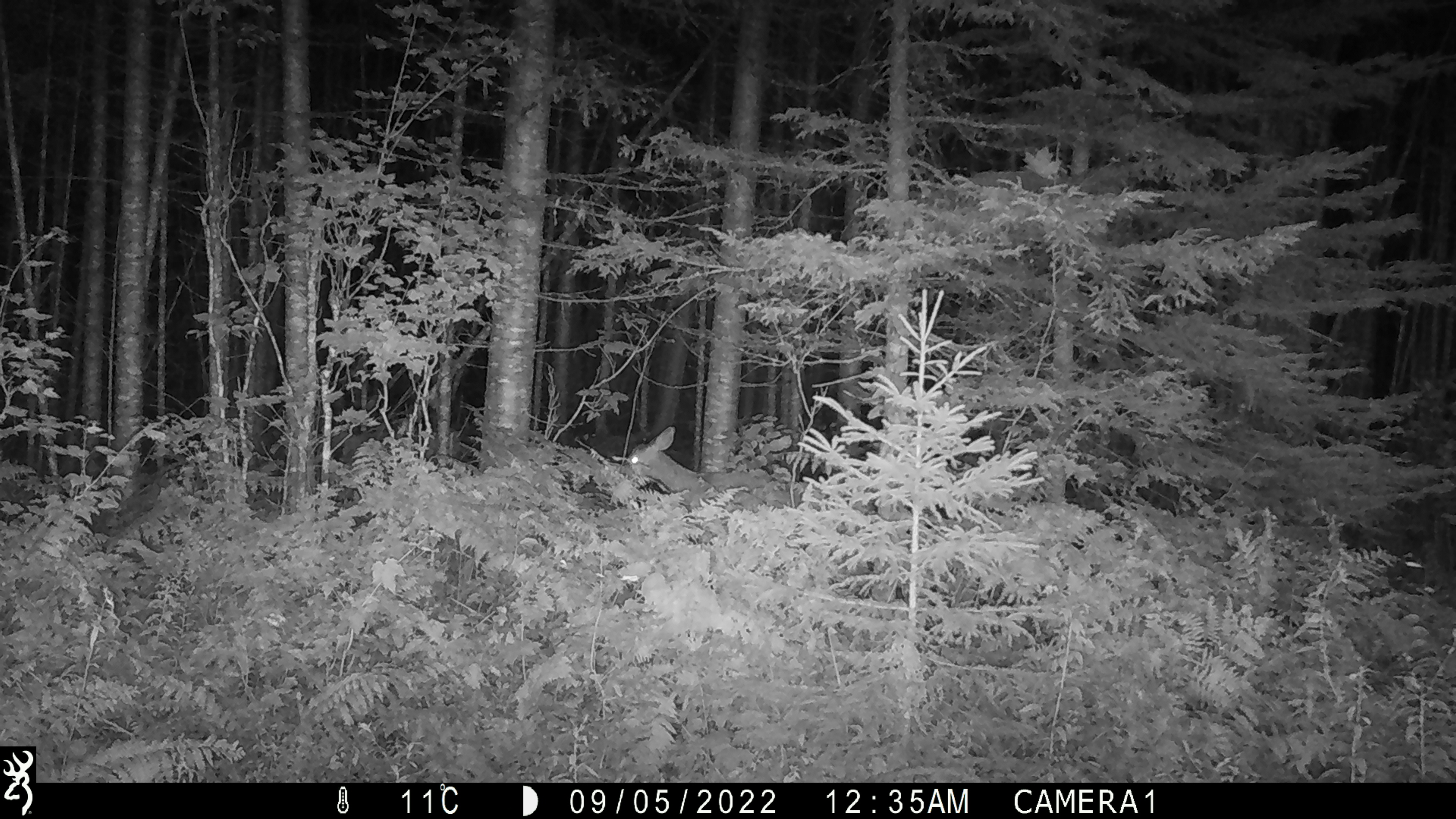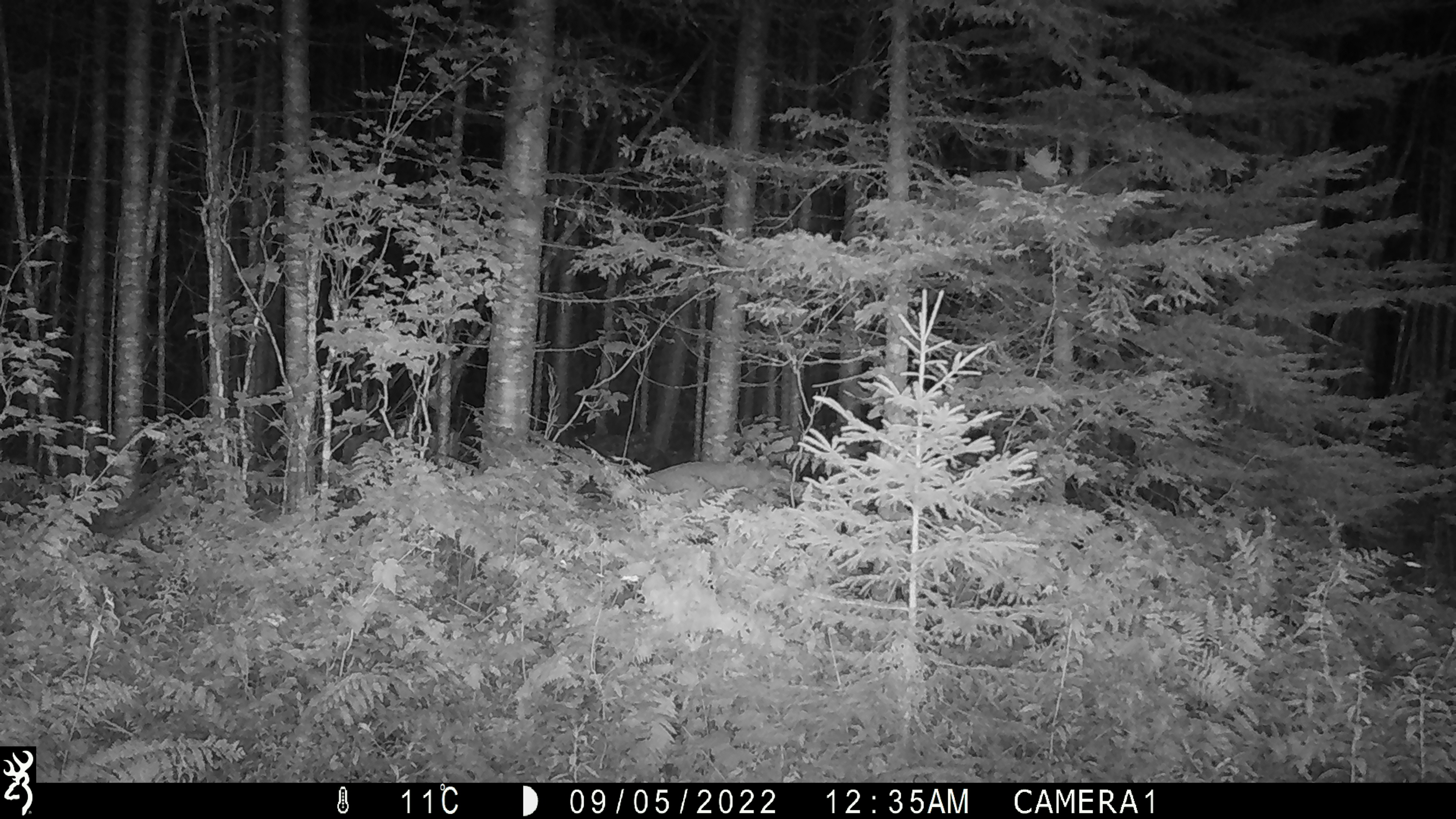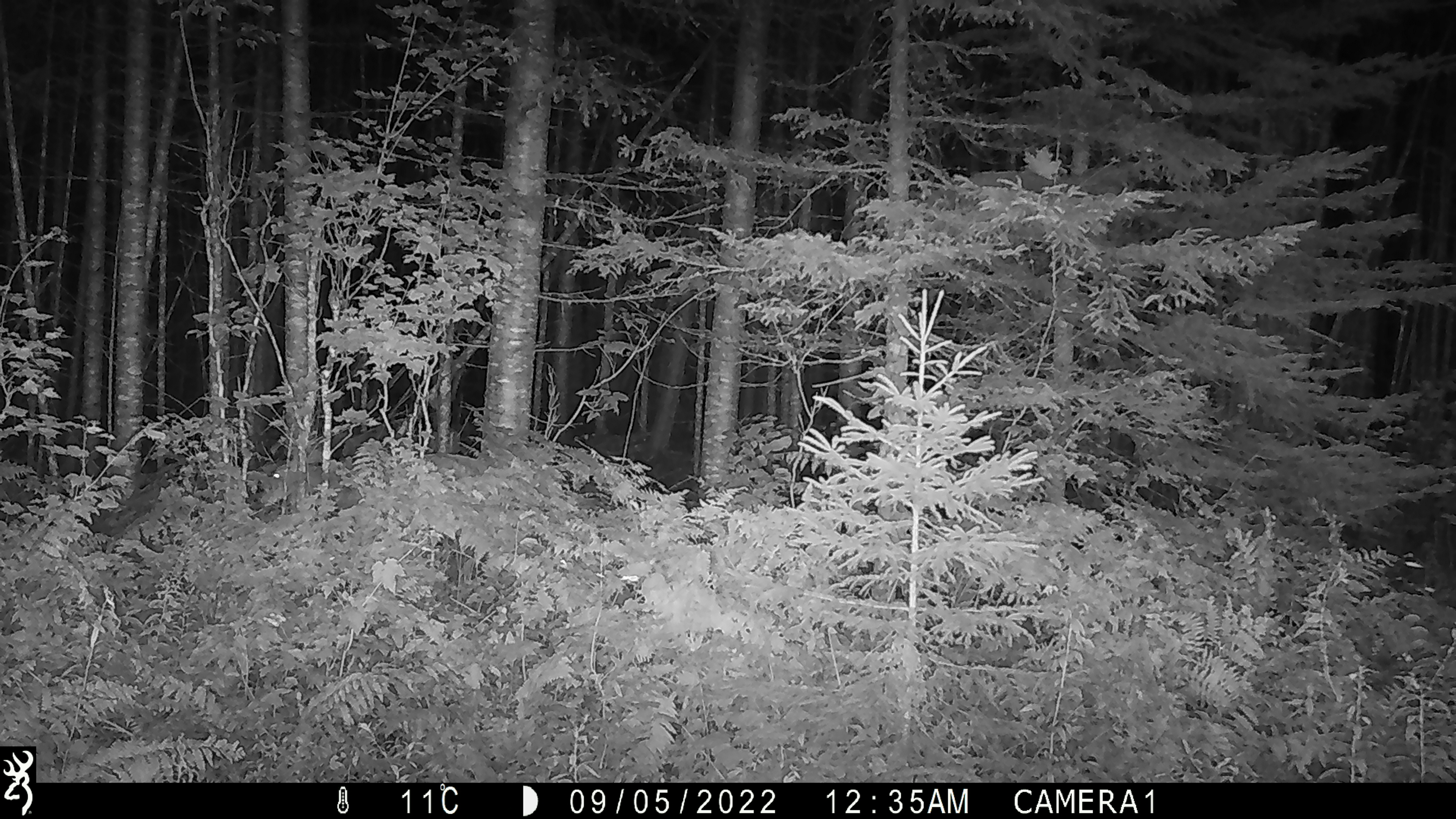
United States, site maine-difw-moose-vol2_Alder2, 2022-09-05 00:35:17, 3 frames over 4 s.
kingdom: Animalia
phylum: Chordata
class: Mammalia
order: Artiodactyla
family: Cervidae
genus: Odocoileus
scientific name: Odocoileus virginianus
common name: white-tailed deer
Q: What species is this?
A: White-tailed deer (Odocoileus virginianus).